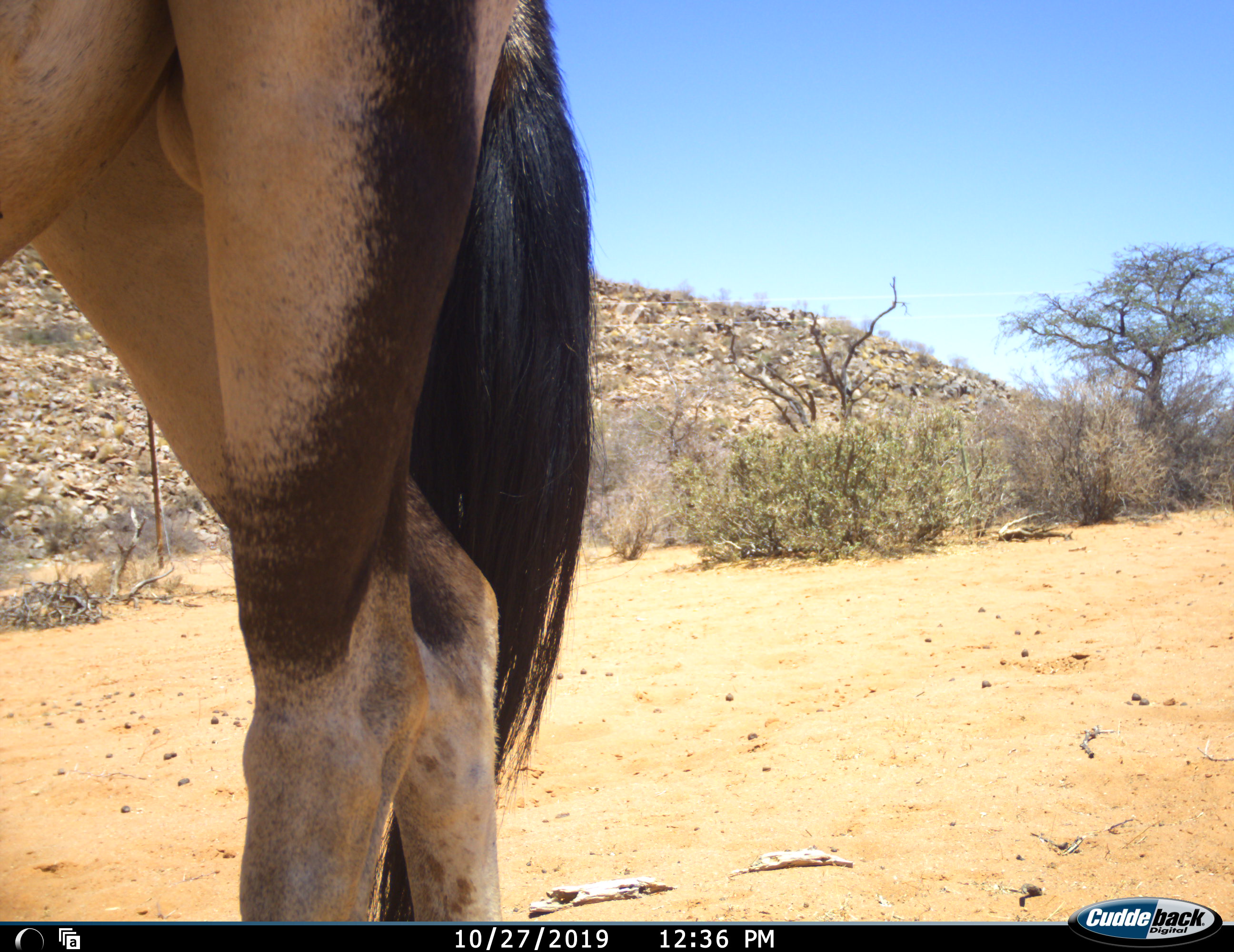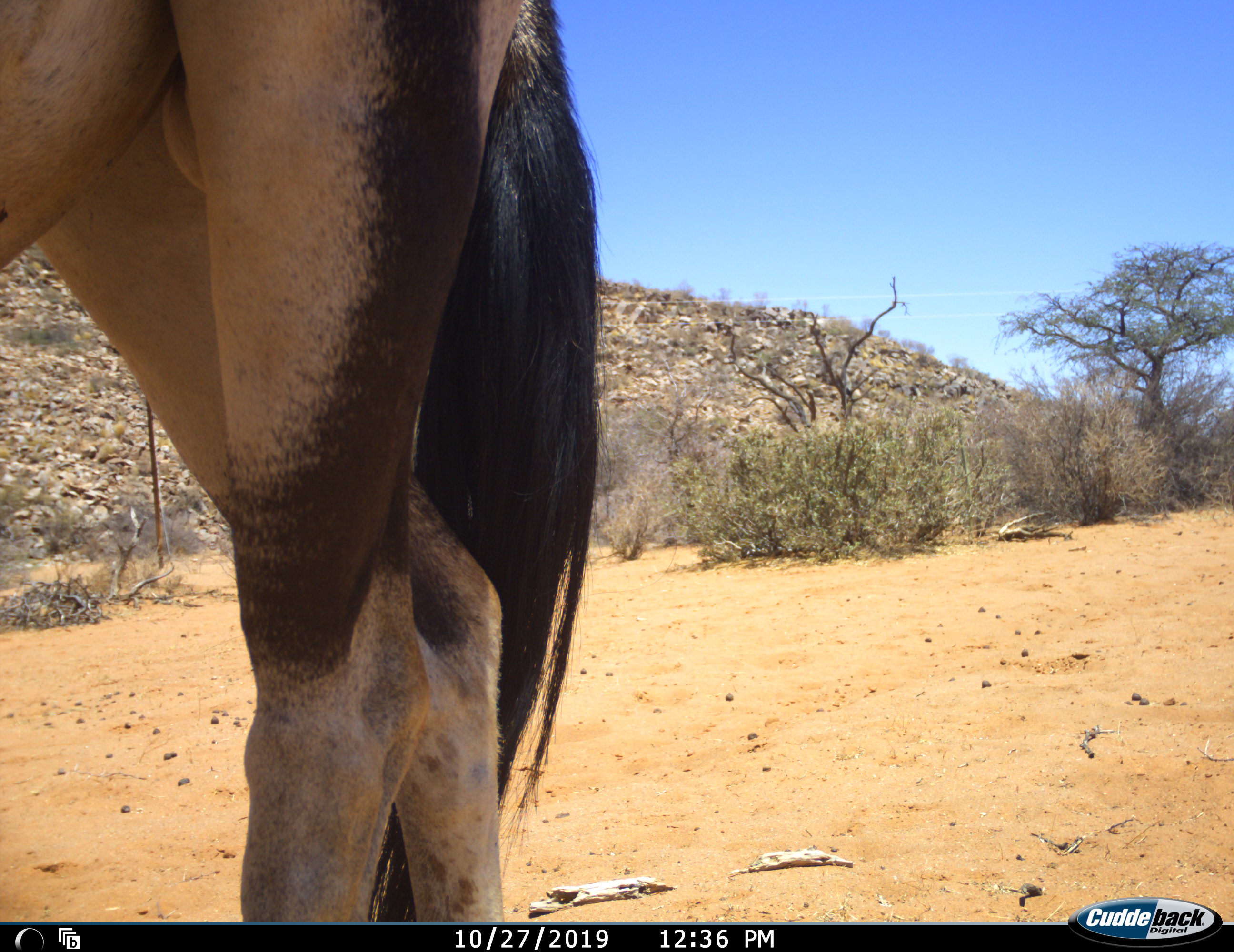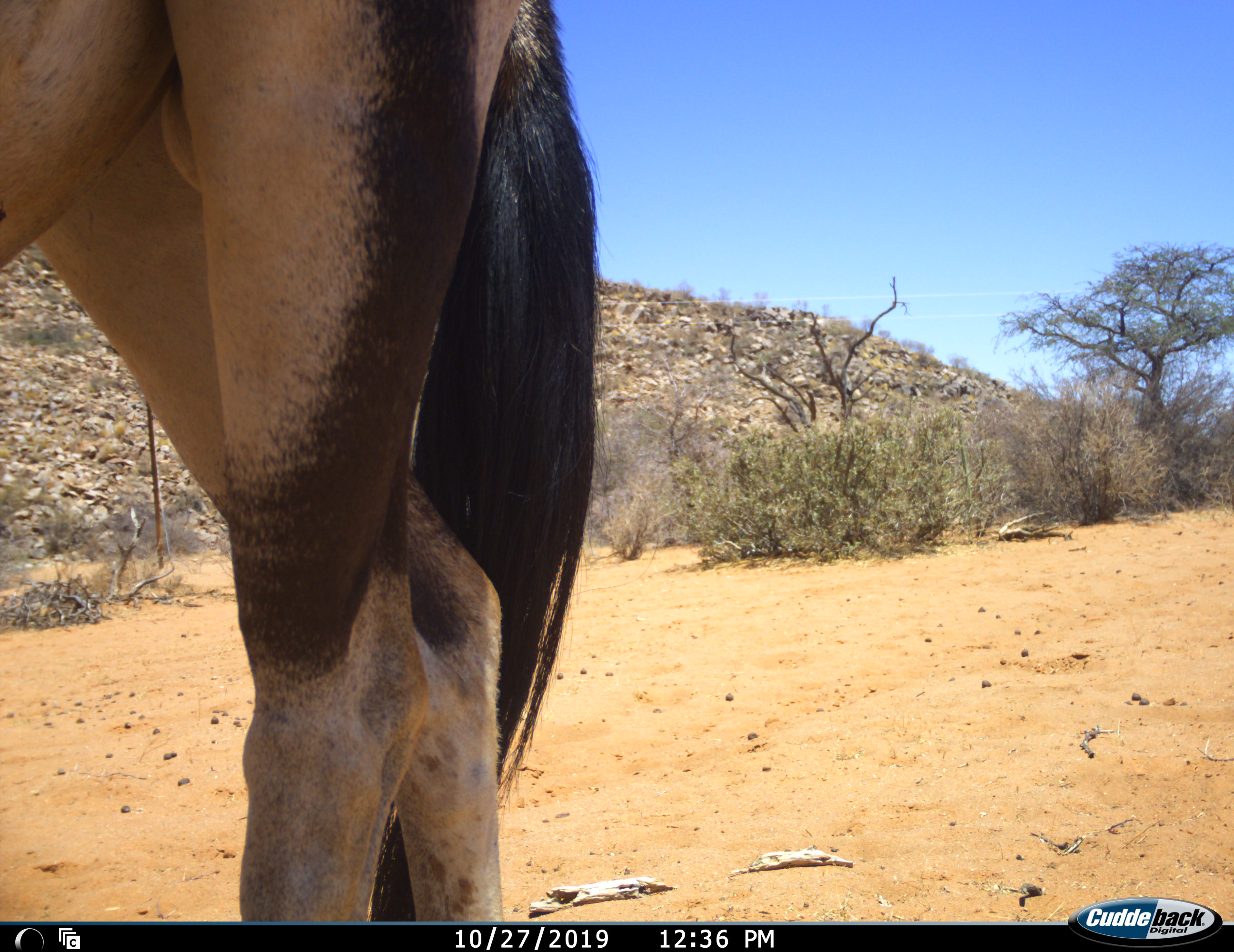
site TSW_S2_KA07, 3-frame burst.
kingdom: Animalia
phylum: Chordata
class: Mammalia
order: Artiodactyla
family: Bovidae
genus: Oryx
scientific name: Oryx gazella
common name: gemsbok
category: oryx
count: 1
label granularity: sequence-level